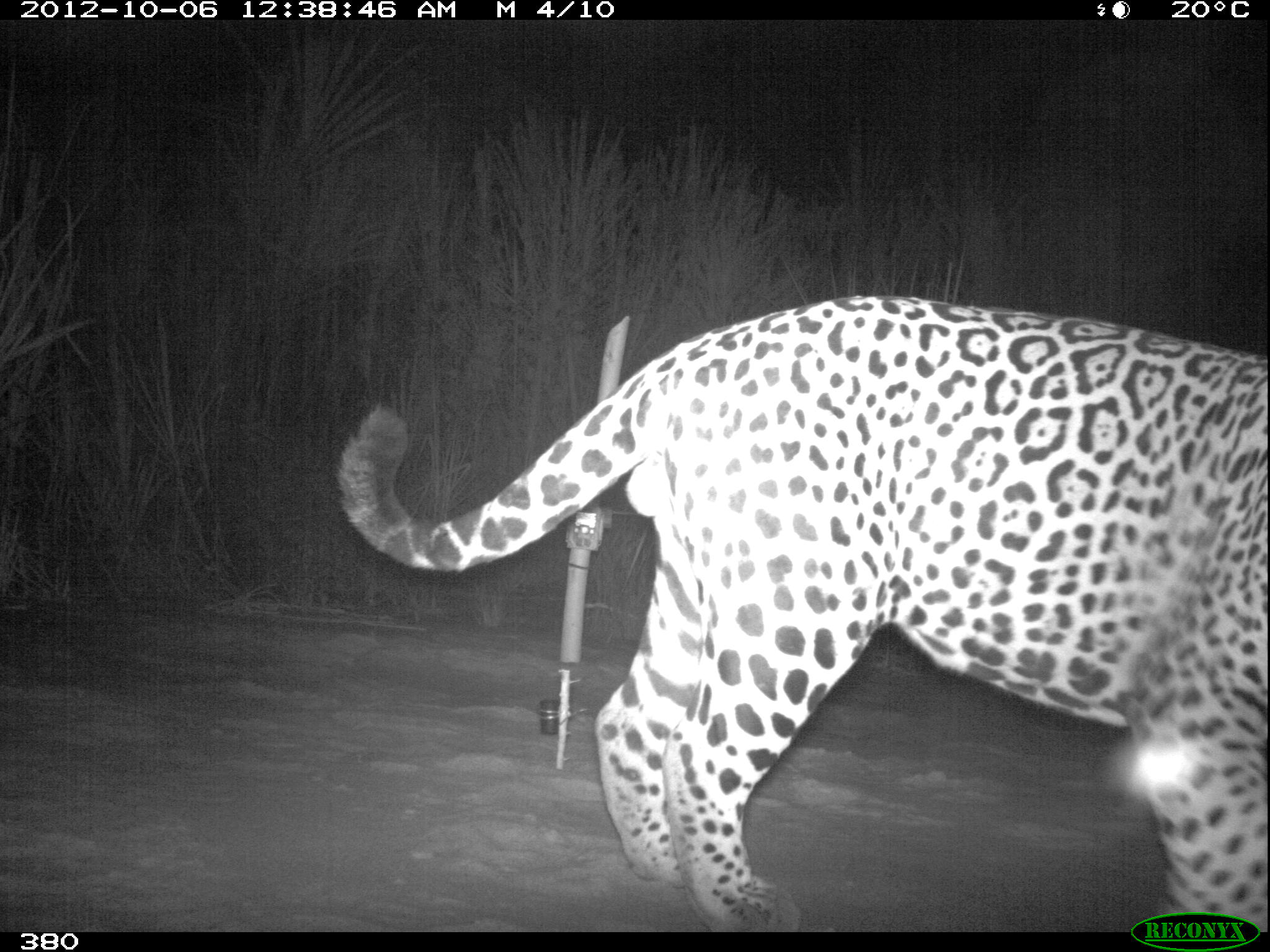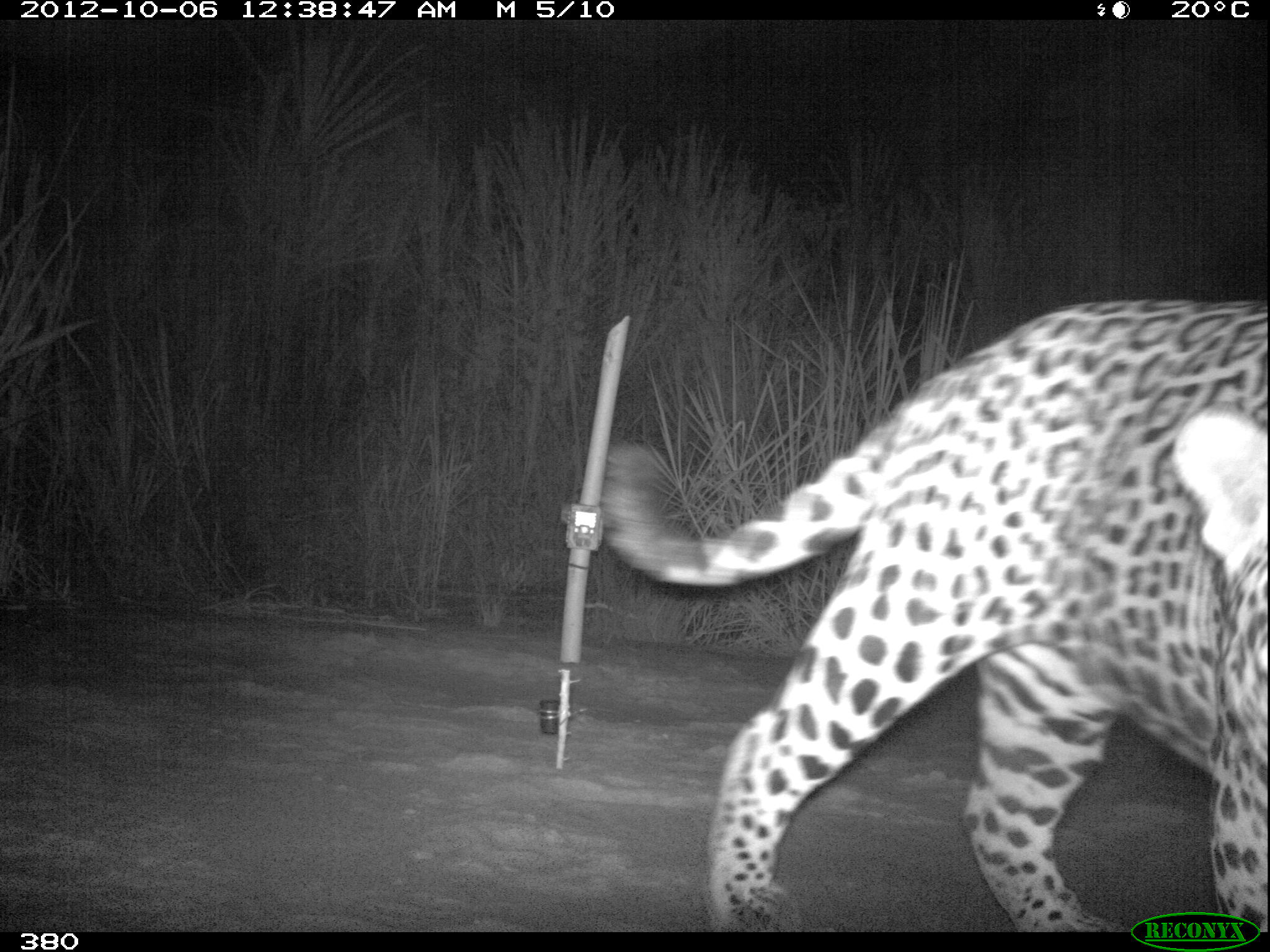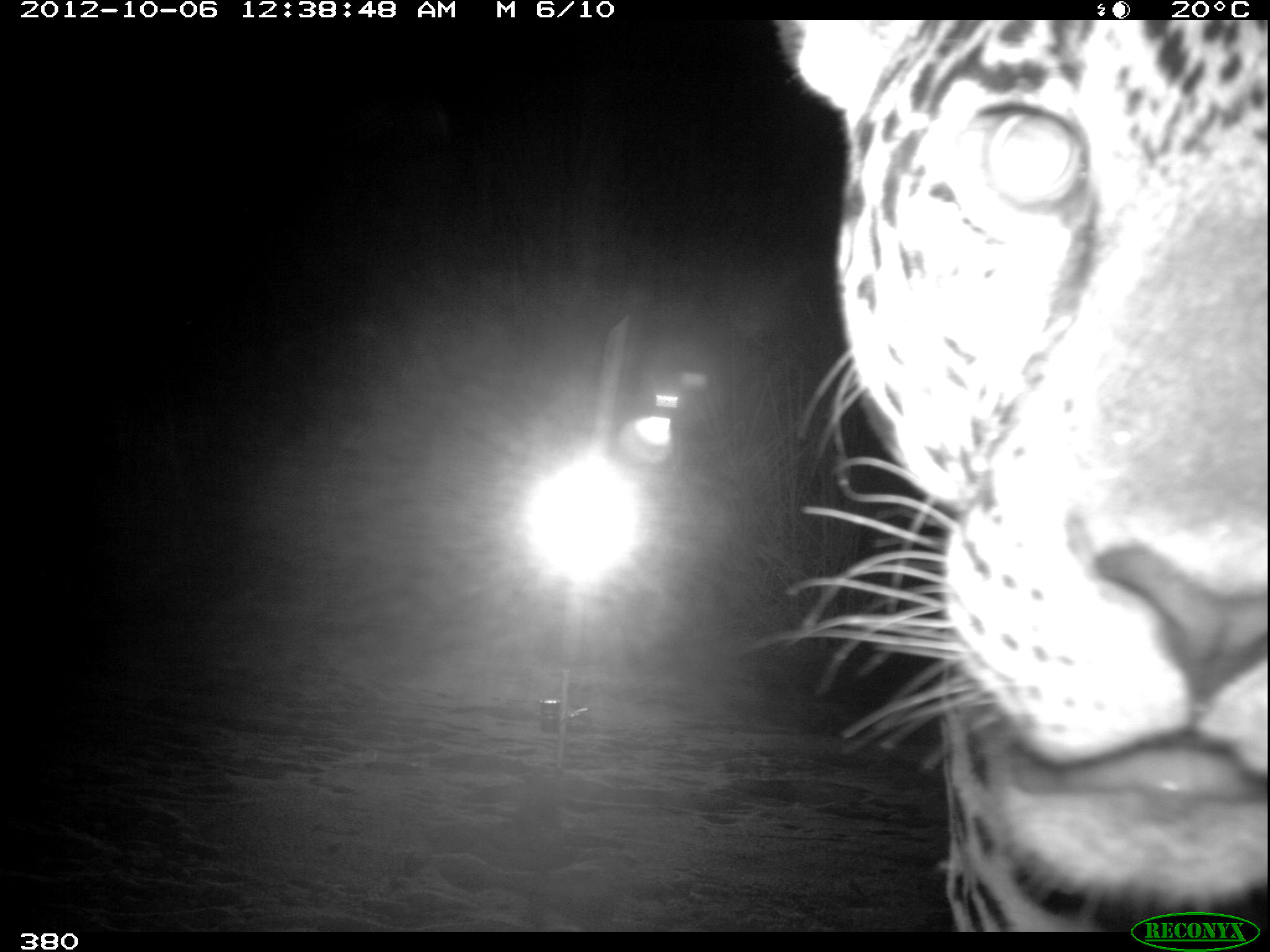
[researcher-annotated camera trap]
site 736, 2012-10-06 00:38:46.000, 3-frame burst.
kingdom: Animalia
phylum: Chordata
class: Mammalia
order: Carnivora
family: Felidae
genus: Panthera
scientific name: Panthera onca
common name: jaguar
Panthera onca (jaguar).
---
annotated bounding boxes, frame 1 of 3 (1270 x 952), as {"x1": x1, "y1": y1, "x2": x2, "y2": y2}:
panthera onca: {"x1": 332, "y1": 295, "x2": 1269, "y2": 931}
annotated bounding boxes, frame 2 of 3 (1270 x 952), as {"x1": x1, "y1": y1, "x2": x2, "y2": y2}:
panthera onca: {"x1": 597, "y1": 297, "x2": 1269, "y2": 931}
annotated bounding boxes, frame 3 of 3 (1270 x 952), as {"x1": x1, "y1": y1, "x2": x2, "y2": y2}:
panthera onca: {"x1": 757, "y1": 19, "x2": 1268, "y2": 931}